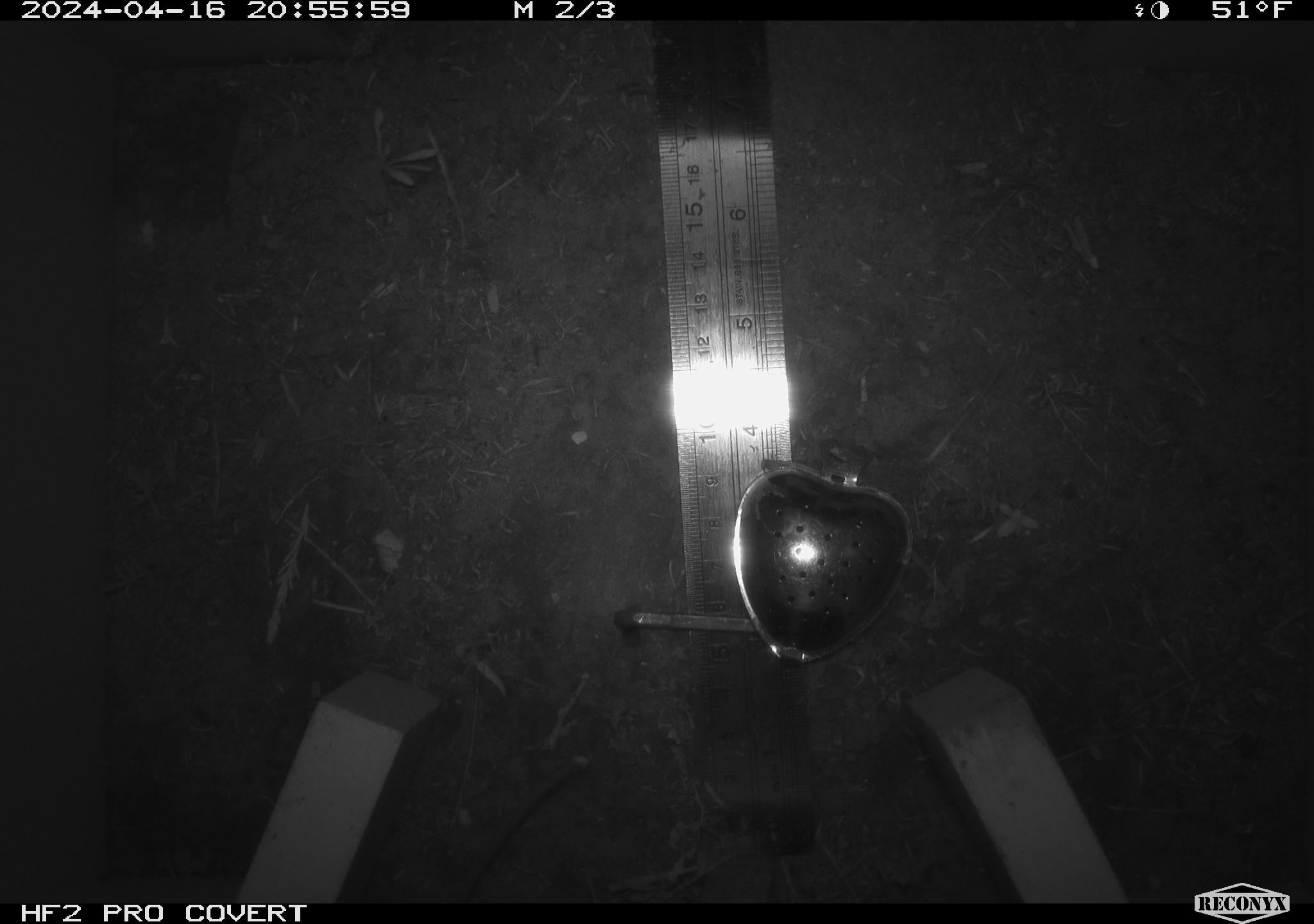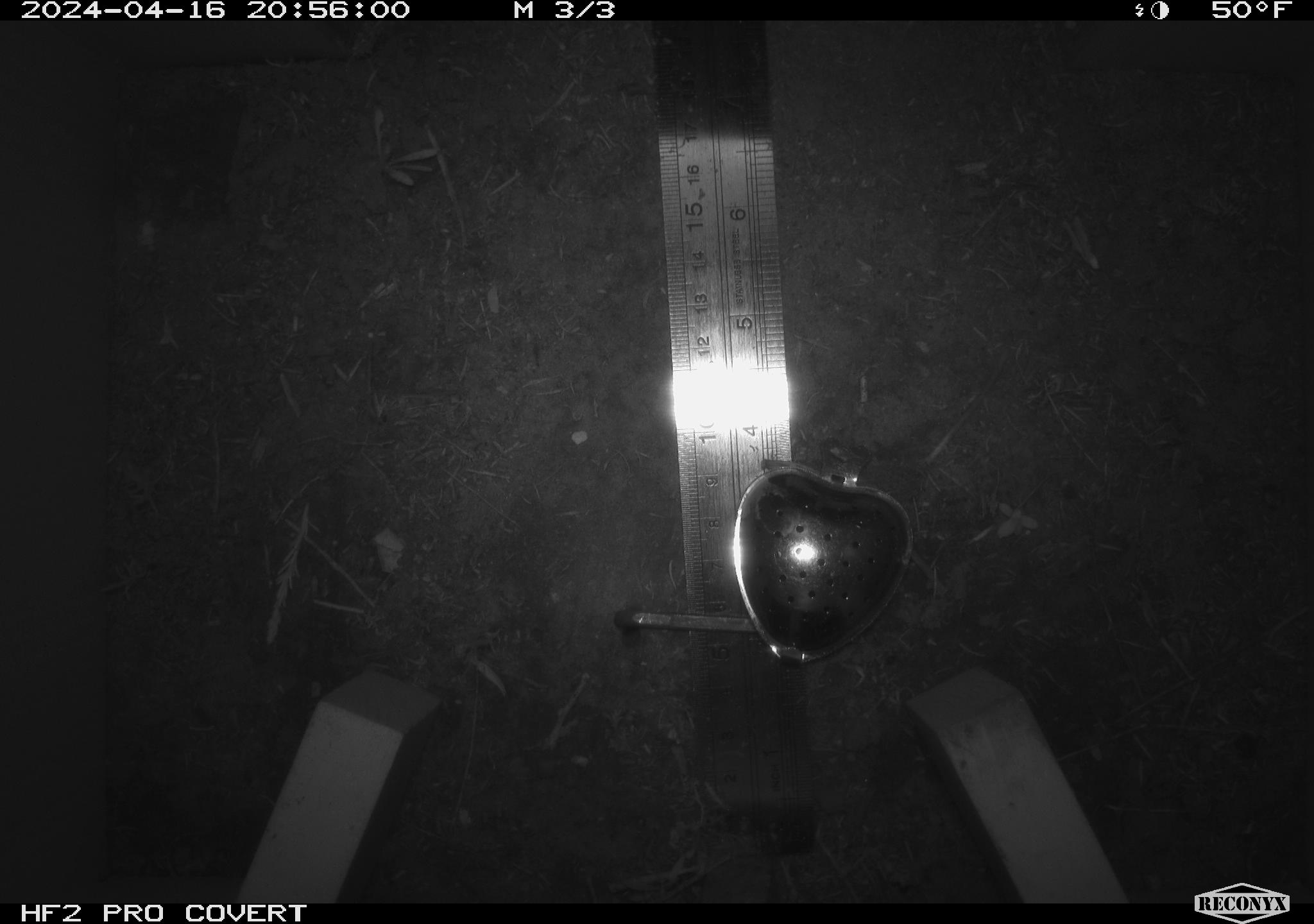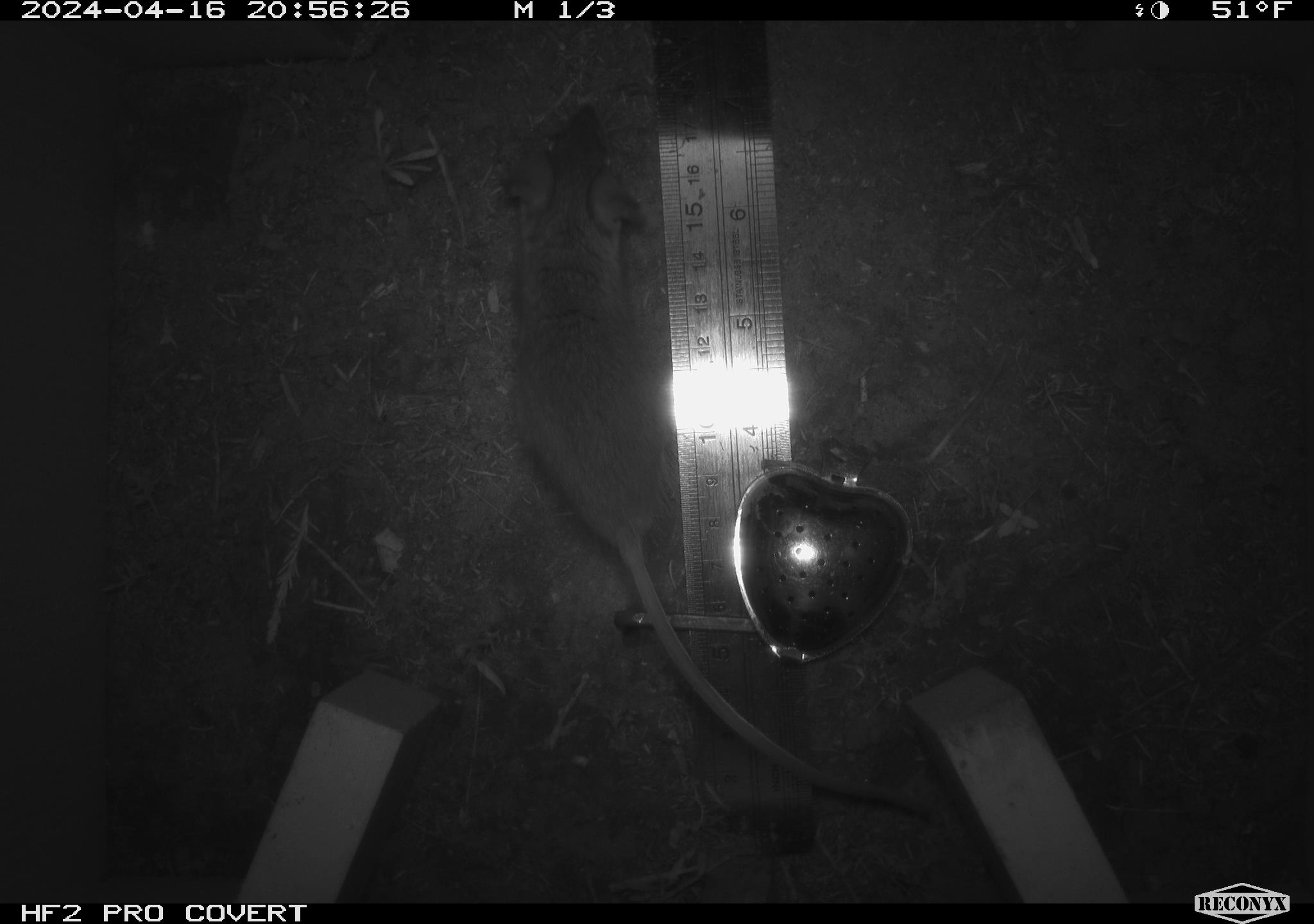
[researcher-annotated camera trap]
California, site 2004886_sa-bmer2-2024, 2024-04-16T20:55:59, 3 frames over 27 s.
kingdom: Animalia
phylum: Chordata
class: Mammalia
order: Rodentia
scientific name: Rodentia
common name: woodrat or rat or mouse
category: woodrat or rat or mouse species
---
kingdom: Animalia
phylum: Chordata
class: Mammalia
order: Rodentia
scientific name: Rodentia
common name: mouse species